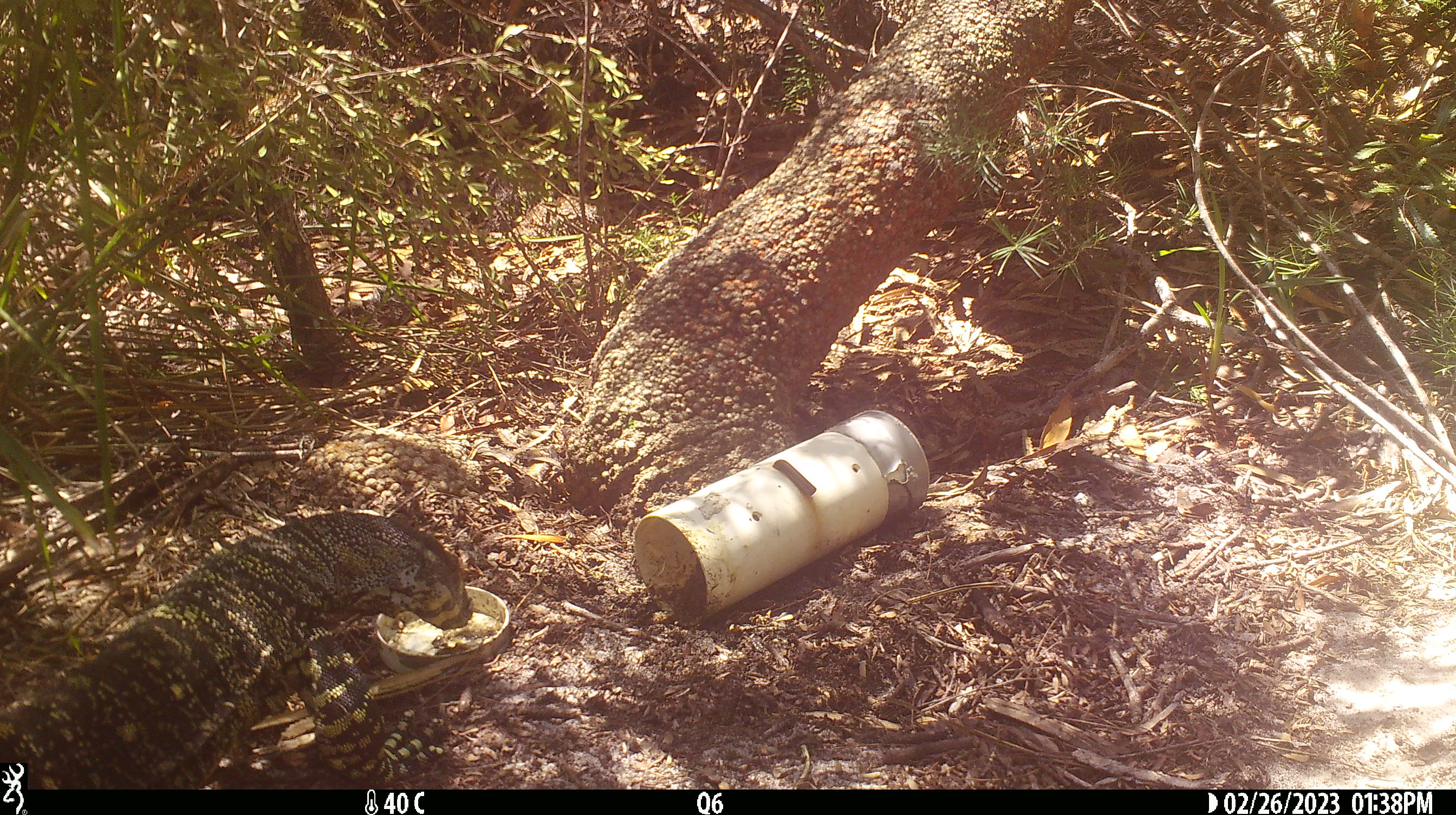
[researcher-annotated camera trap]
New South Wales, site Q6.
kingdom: Animalia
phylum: Chordata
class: Reptilia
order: Squamata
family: Varanidae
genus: Varanus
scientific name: Varanus varius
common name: lace monitor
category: goanna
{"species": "goanna (lace monitor) (Varanus varius)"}